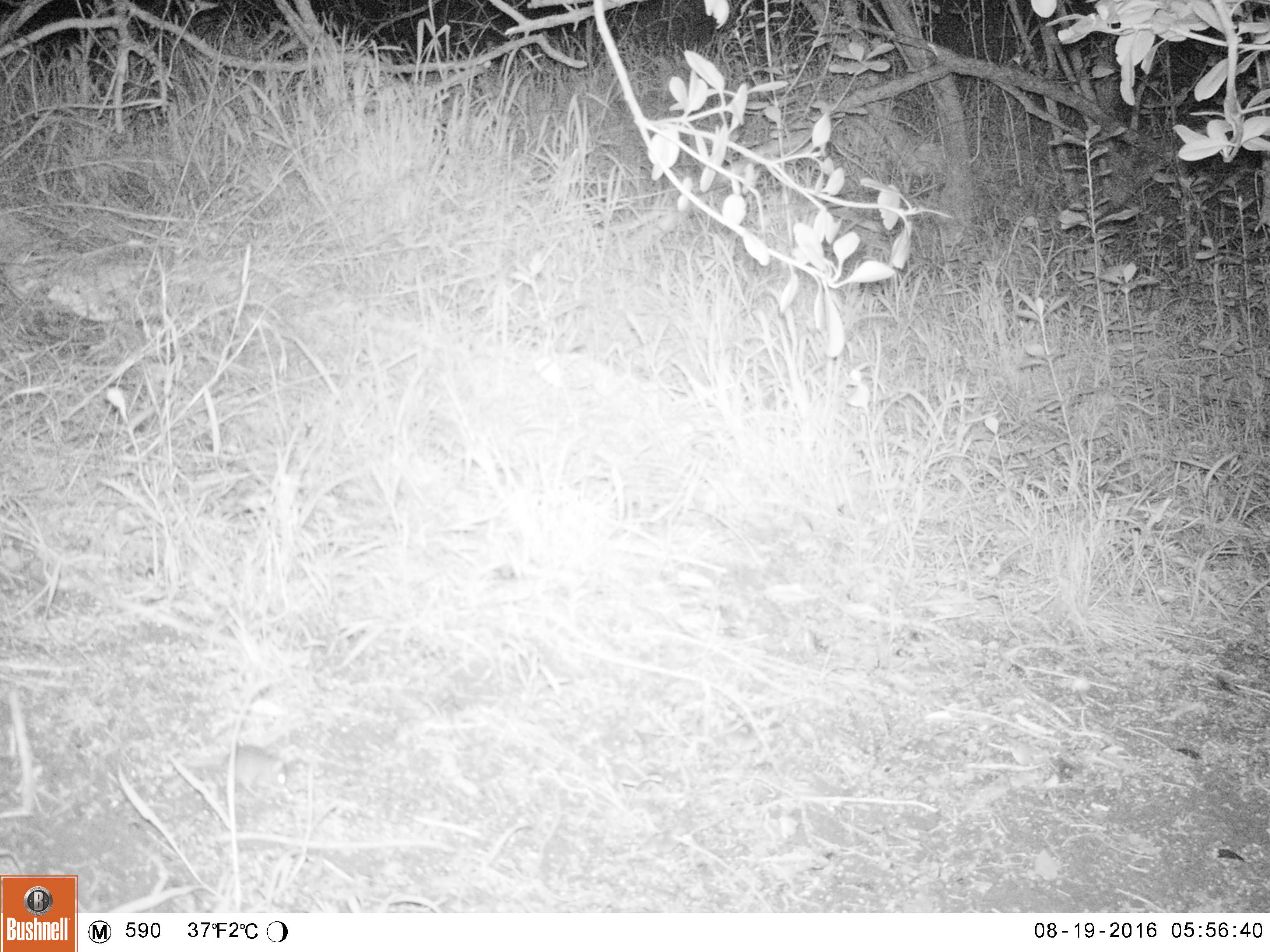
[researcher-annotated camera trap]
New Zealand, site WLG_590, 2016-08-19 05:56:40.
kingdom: Animalia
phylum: Chordata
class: Mammalia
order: Rodentia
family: Muridae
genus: Mus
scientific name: Mus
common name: mouse